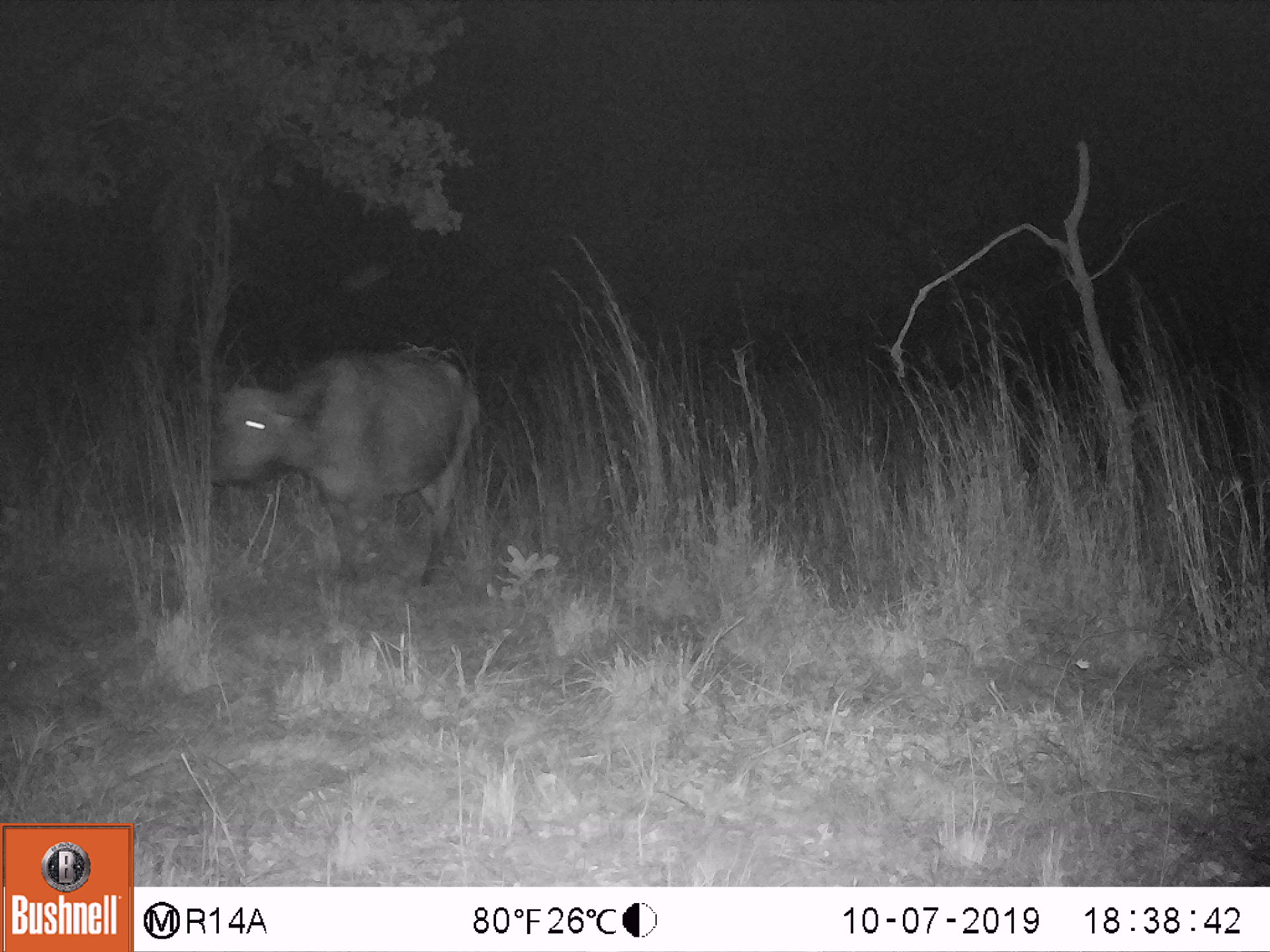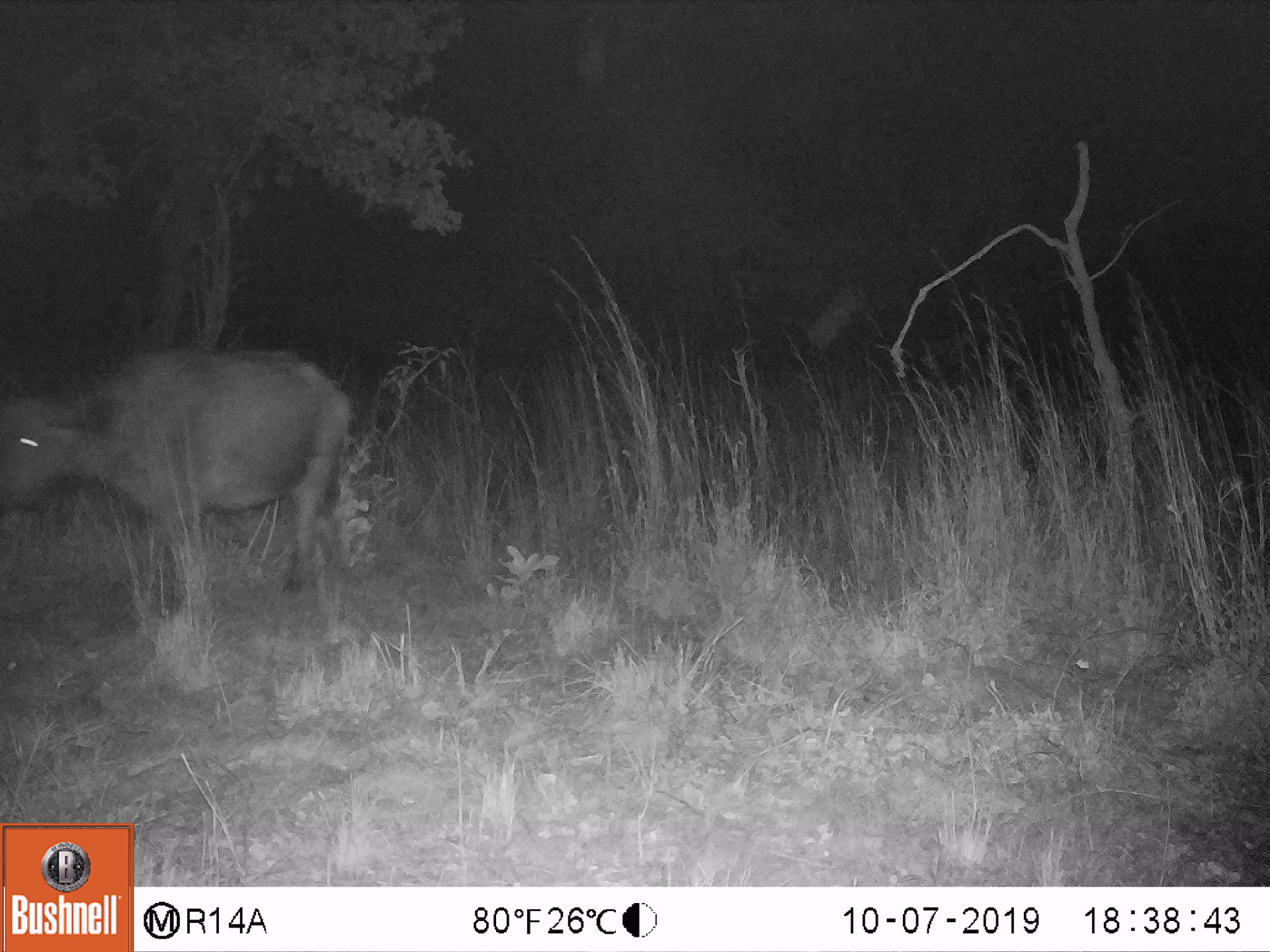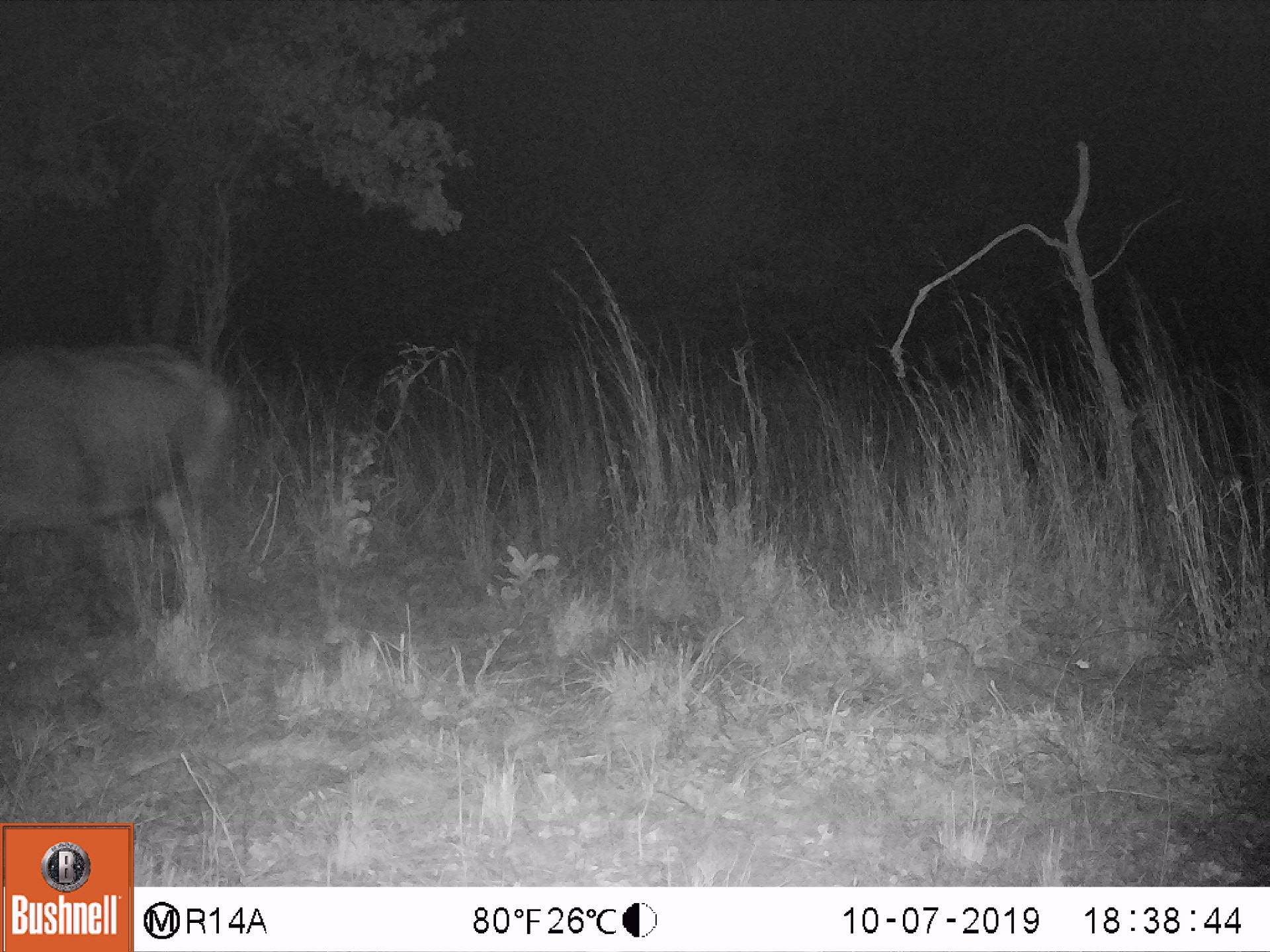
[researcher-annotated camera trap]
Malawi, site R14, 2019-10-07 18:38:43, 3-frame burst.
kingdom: Animalia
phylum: Chordata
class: Mammalia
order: Artiodactyla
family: Bovidae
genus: Syncerus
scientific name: Syncerus caffer caffer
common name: cape buffalo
Cape buffalo (Syncerus caffer caffer), count 1.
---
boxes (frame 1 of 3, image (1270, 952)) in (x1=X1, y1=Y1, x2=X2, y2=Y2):
cape buffalo: (x1=197, y1=342, x2=489, y2=596)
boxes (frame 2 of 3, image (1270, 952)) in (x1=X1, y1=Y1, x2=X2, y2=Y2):
cape buffalo: (x1=0, y1=340, x2=364, y2=609)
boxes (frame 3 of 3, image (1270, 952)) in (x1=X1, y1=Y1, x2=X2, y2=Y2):
cape buffalo: (x1=0, y1=340, x2=244, y2=601)